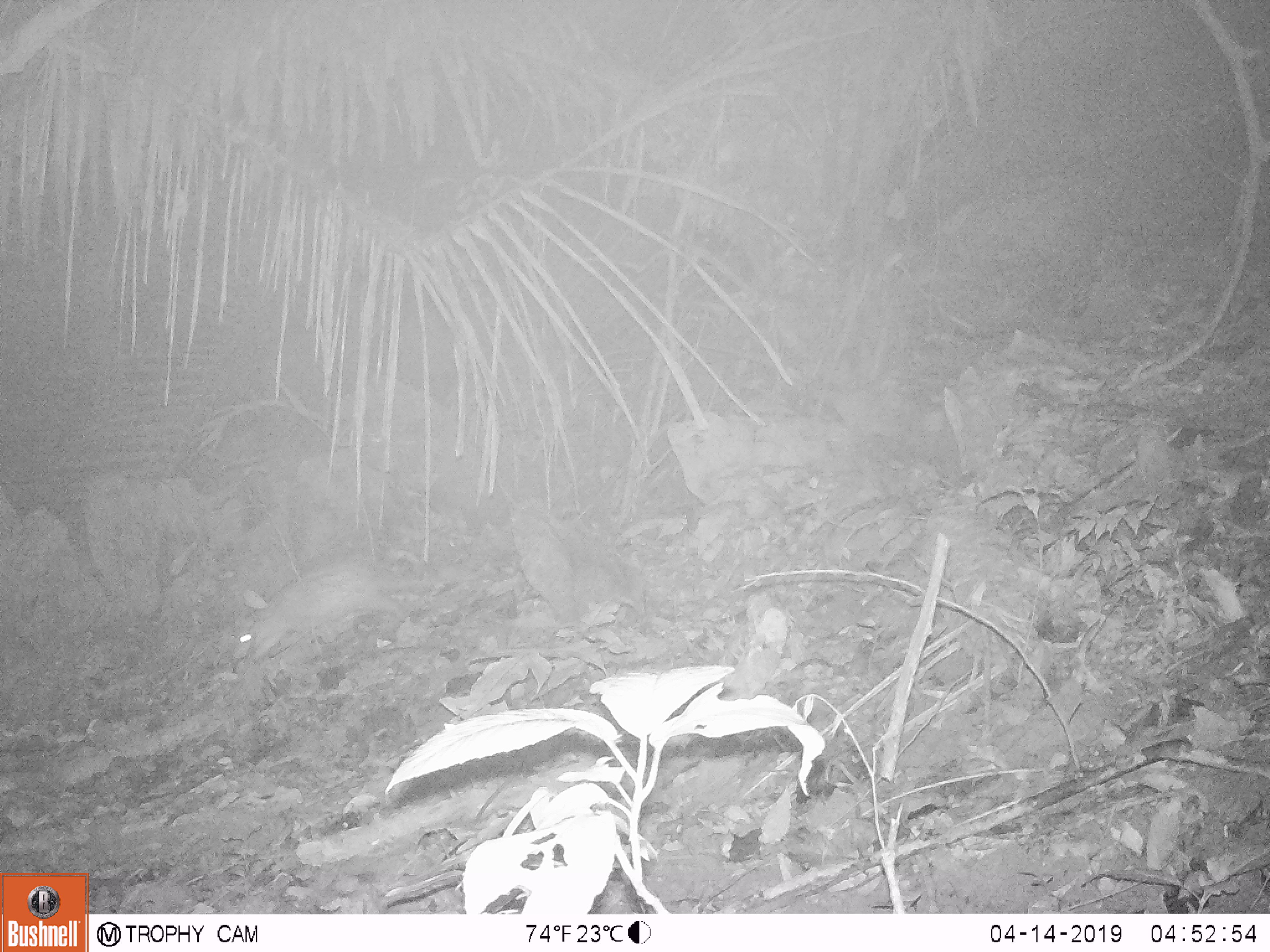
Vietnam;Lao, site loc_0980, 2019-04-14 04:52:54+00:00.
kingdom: Animalia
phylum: Chordata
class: Mammalia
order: Rodentia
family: Hystricidae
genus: Atherurus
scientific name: Atherurus macrourus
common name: asiatic brush-tailed porcupine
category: asiatic brush tailed porcupine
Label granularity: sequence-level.